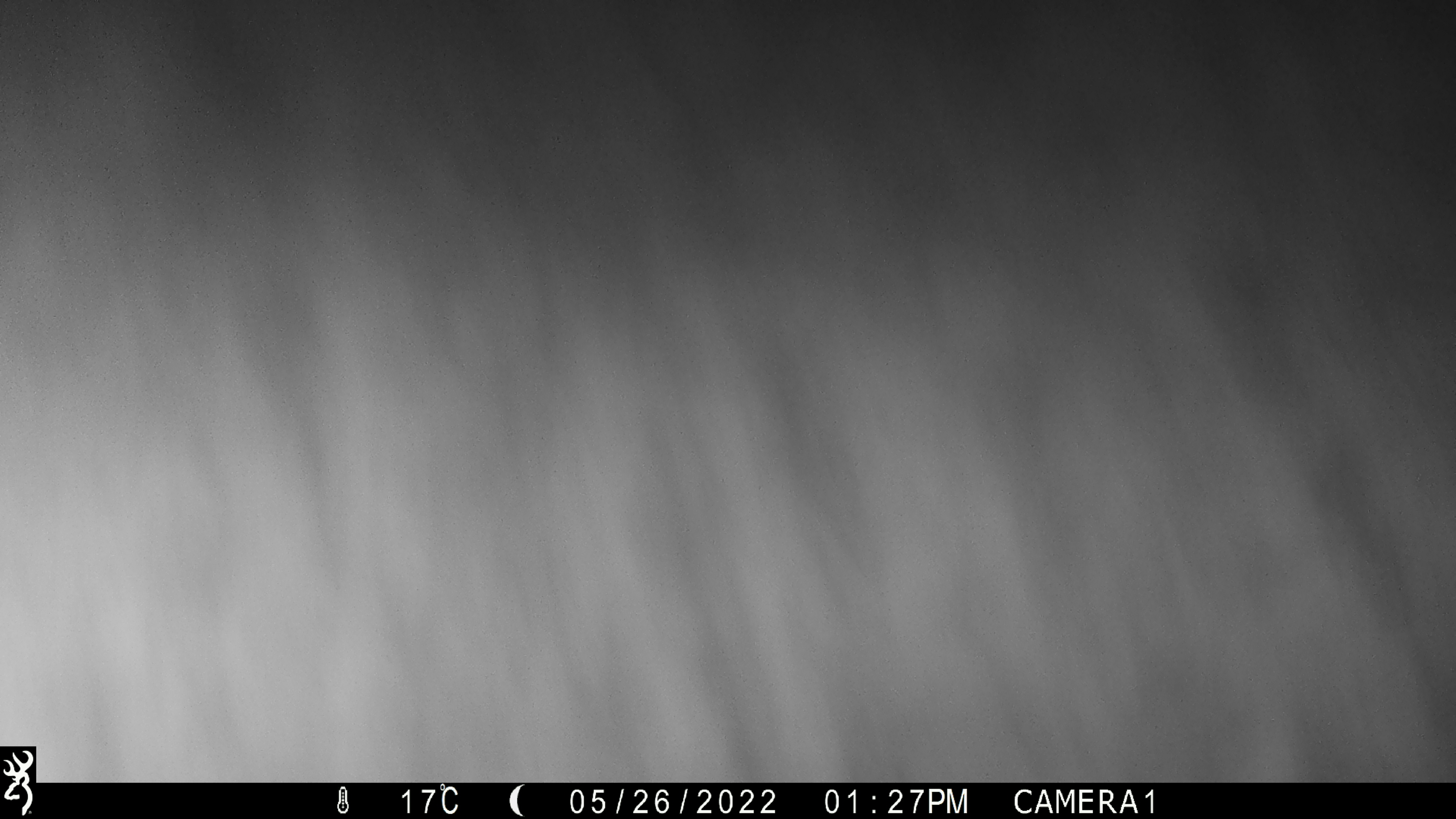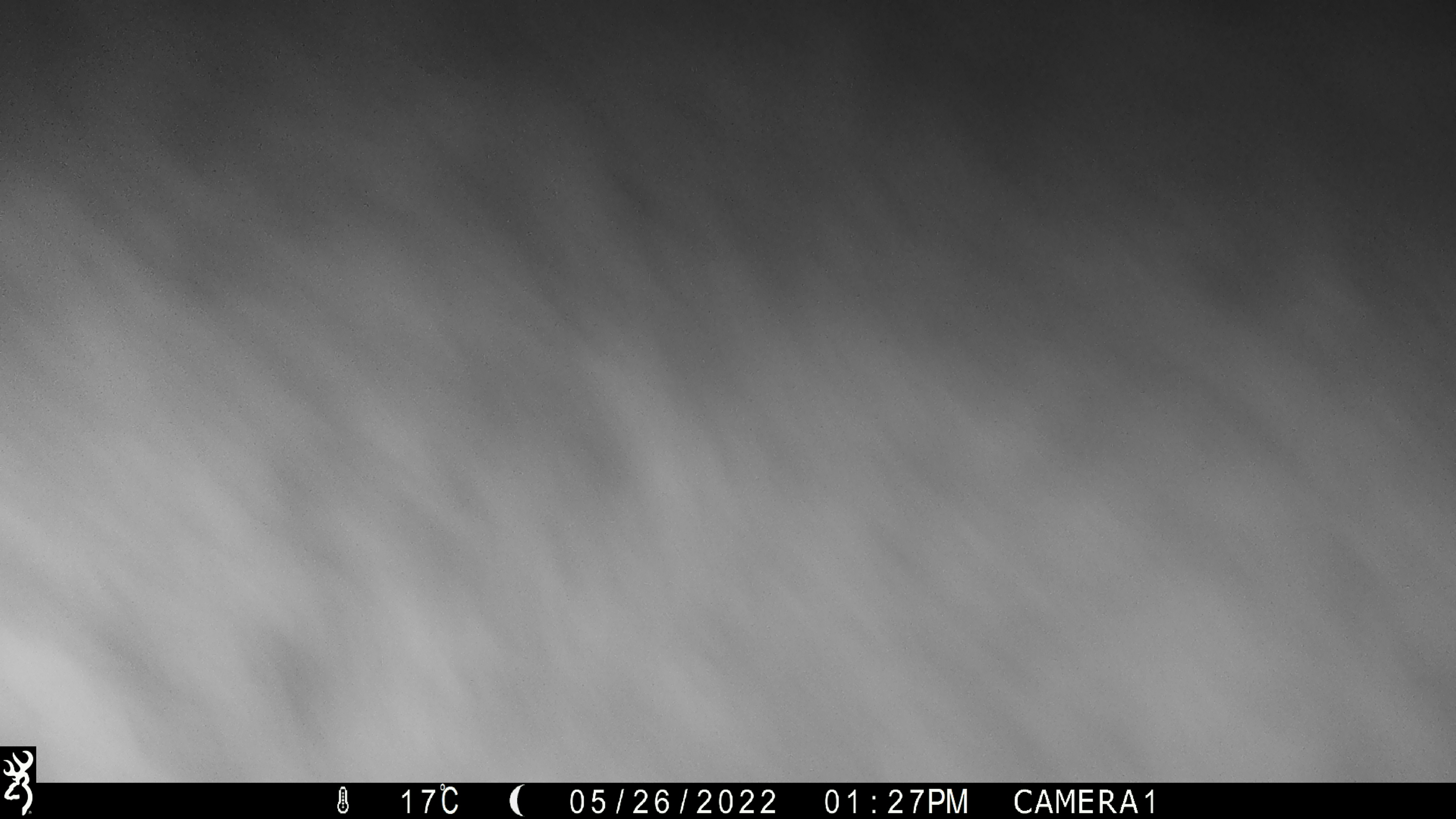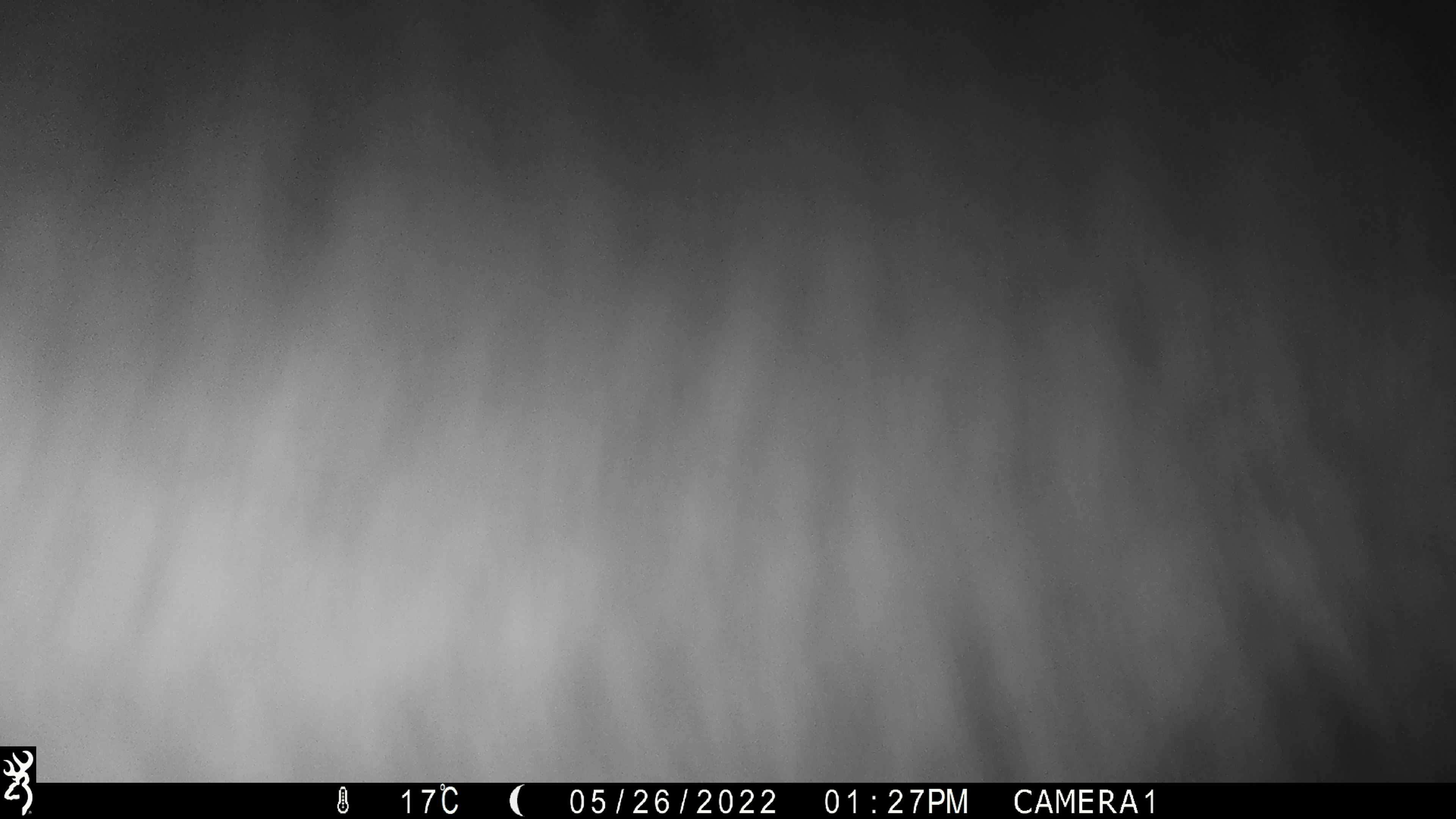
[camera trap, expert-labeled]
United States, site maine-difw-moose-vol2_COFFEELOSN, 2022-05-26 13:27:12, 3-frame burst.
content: unidentified animal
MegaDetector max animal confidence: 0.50